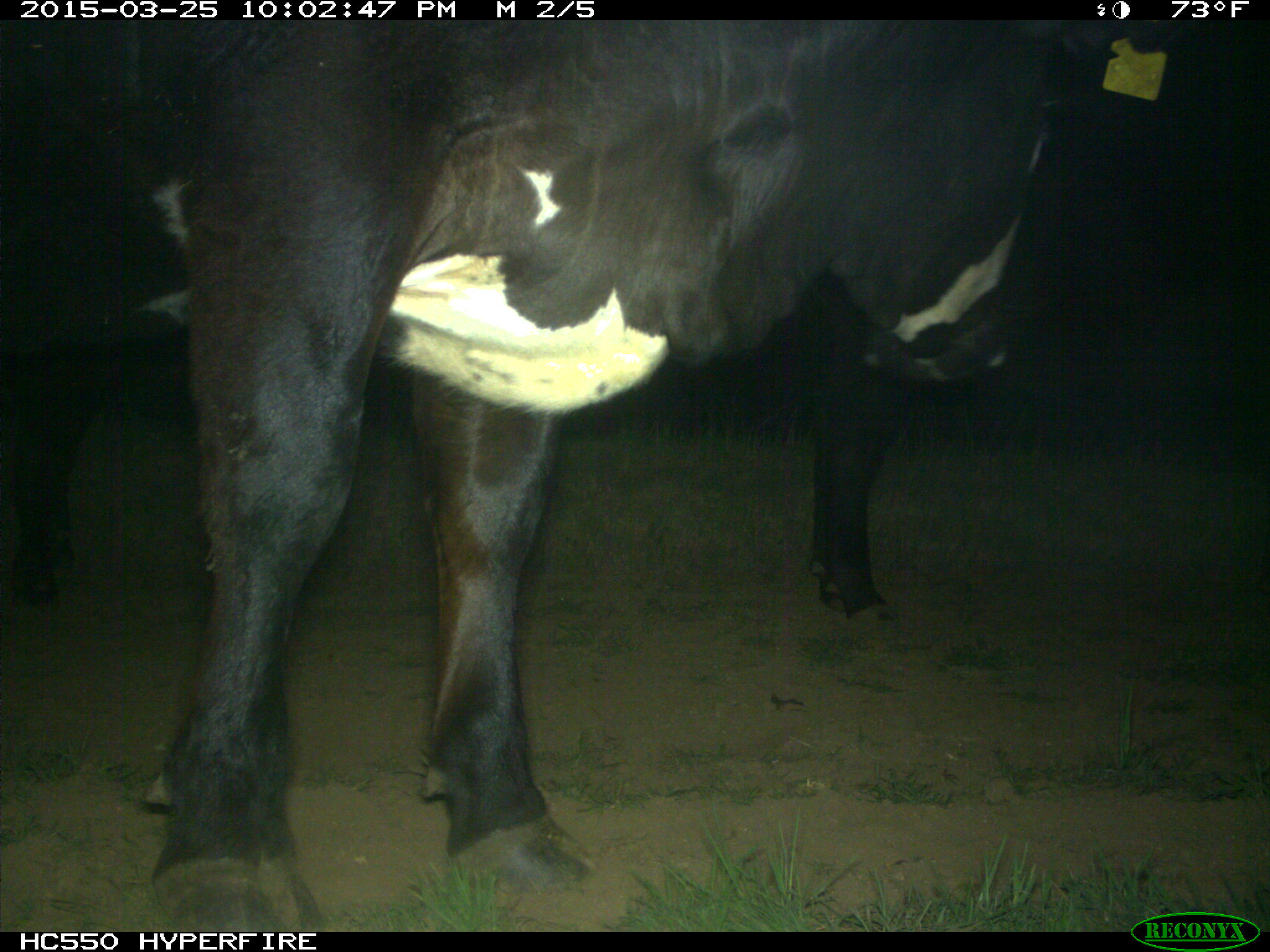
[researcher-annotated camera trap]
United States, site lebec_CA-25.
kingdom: Animalia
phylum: Chordata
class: Mammalia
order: Artiodactyla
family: Bovidae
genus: Bos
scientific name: Bos taurus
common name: domestic cow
Bos taurus (domestic cow).